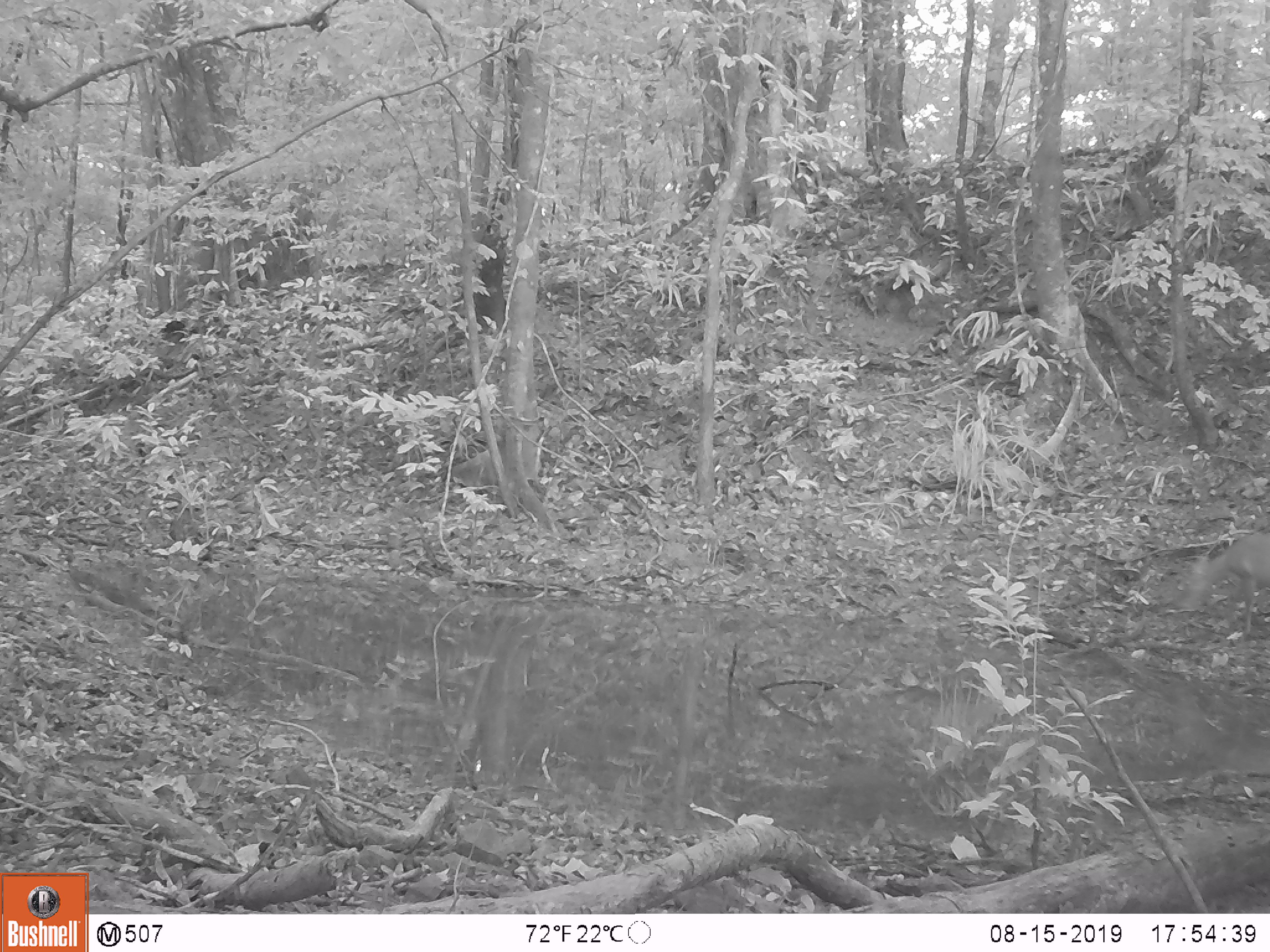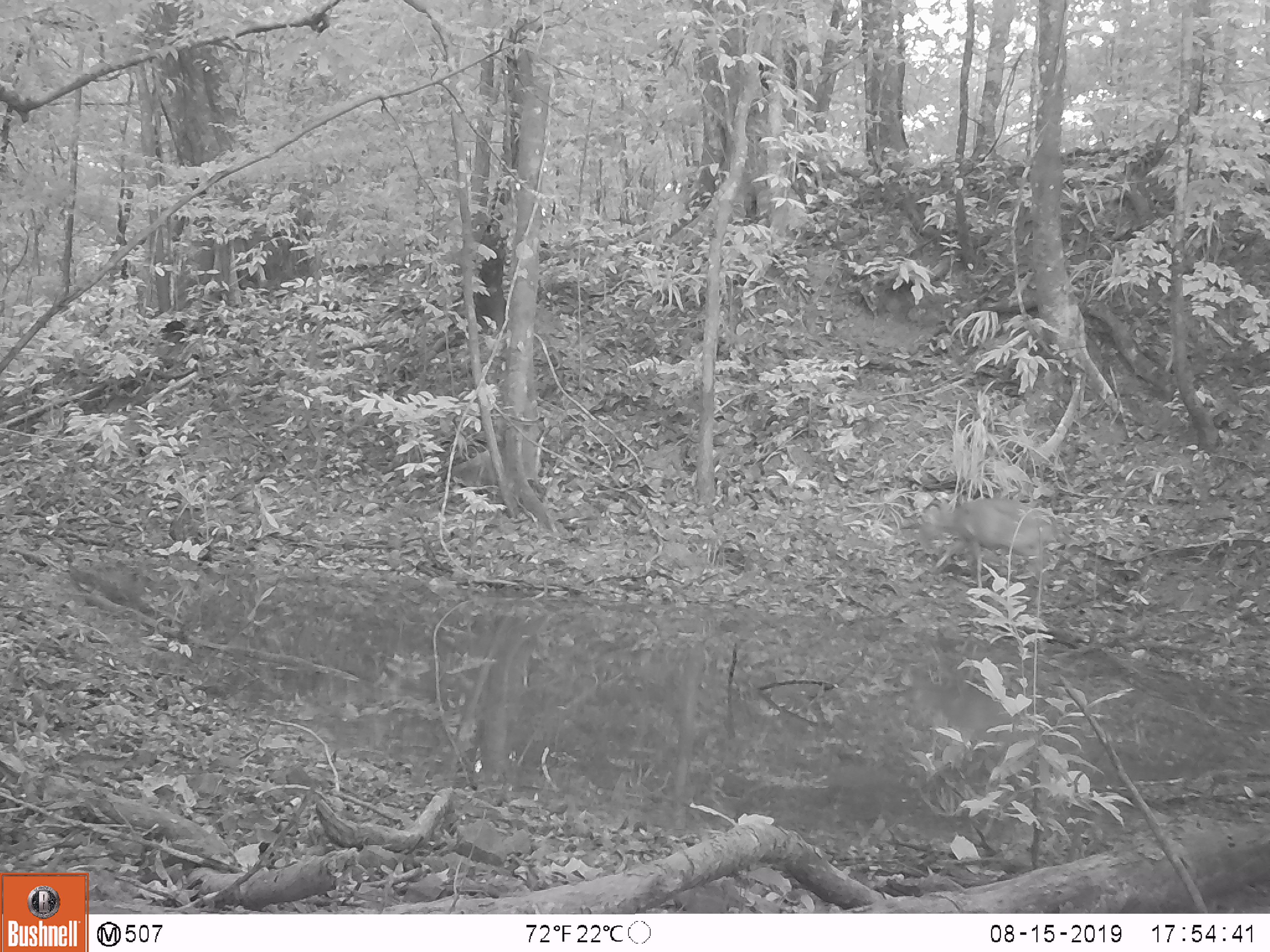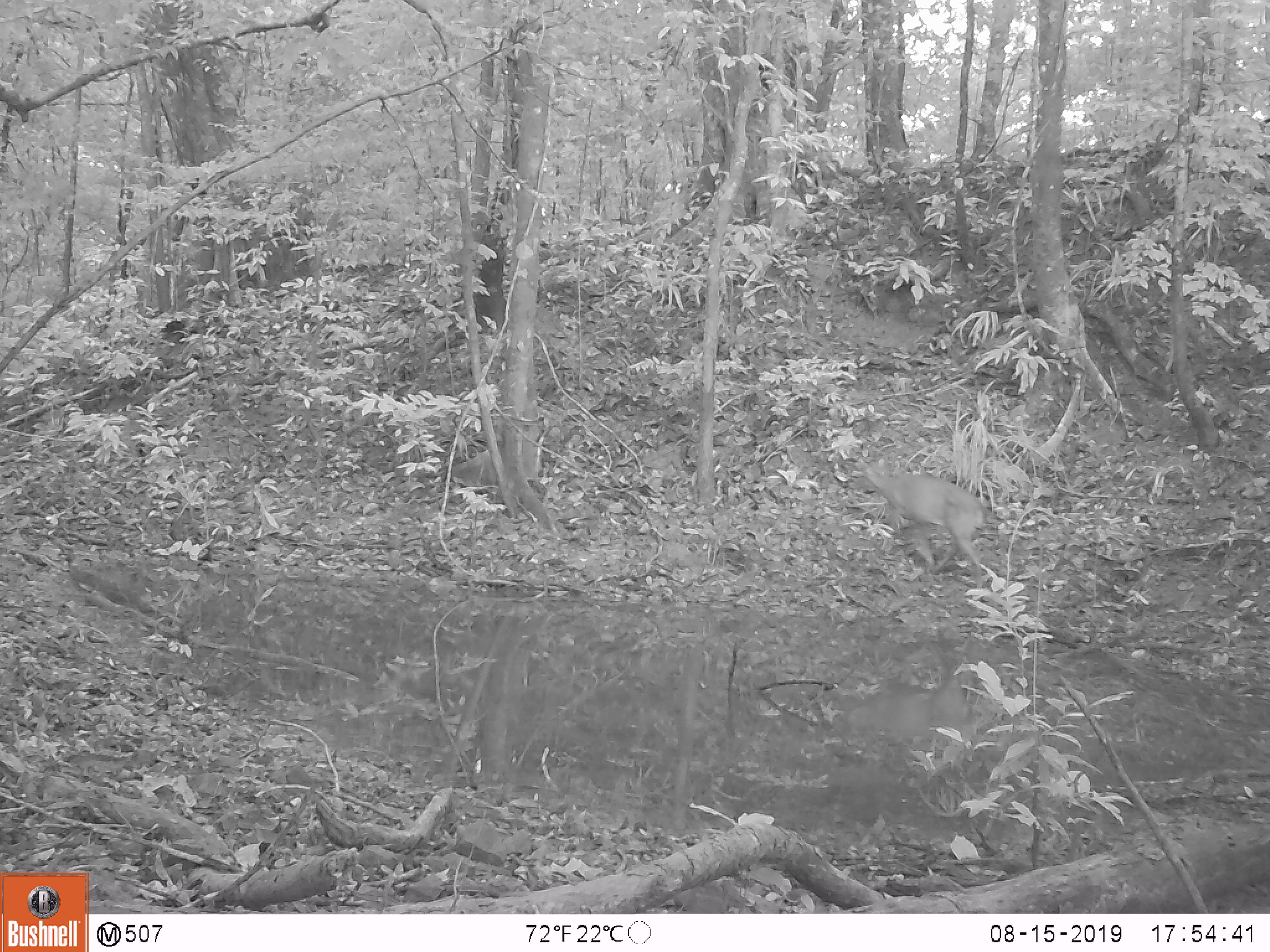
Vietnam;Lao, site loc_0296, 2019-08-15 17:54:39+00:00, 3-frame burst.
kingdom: Animalia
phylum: Chordata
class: Mammalia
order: Artiodactyla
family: Cervidae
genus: Muntiacus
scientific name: Muntiacus vuquangensis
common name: large-antlered muntjac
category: large antlered muntjac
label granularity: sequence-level